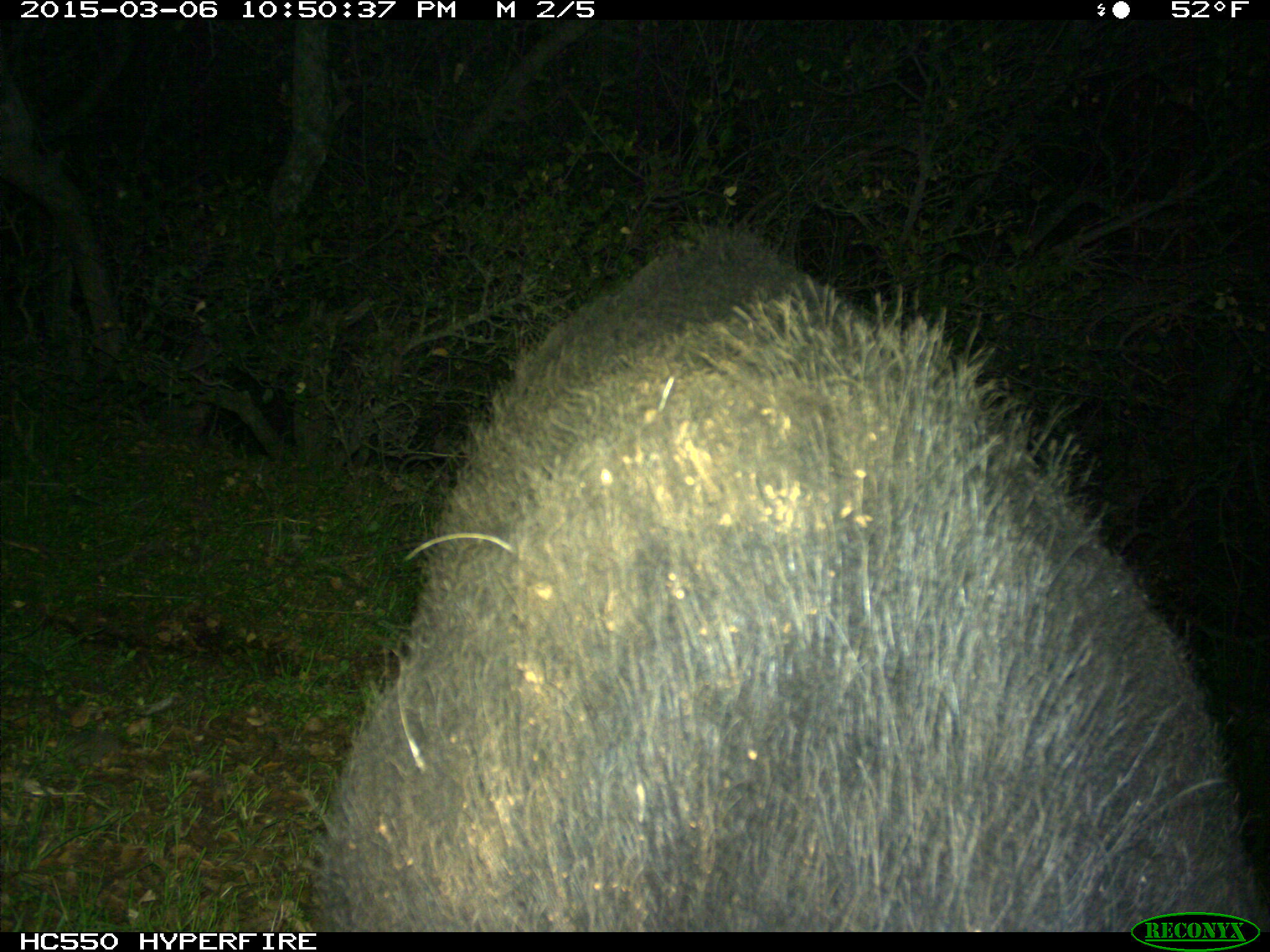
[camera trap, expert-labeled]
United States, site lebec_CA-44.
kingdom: Animalia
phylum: Chordata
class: Mammalia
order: Artiodactyla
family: Suidae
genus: Sus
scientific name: Sus scrofa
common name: wild boar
Sus scrofa (wild boar).